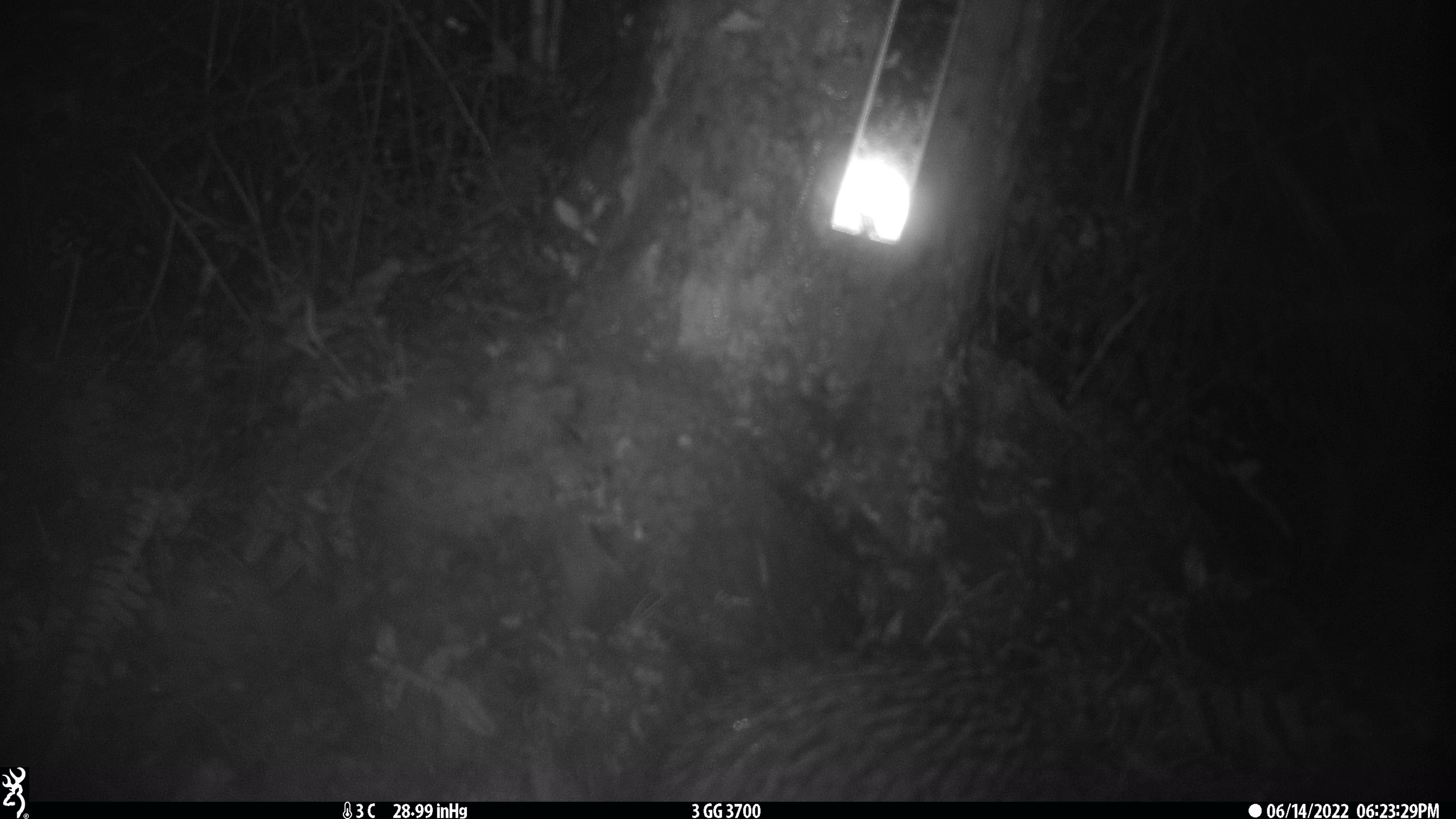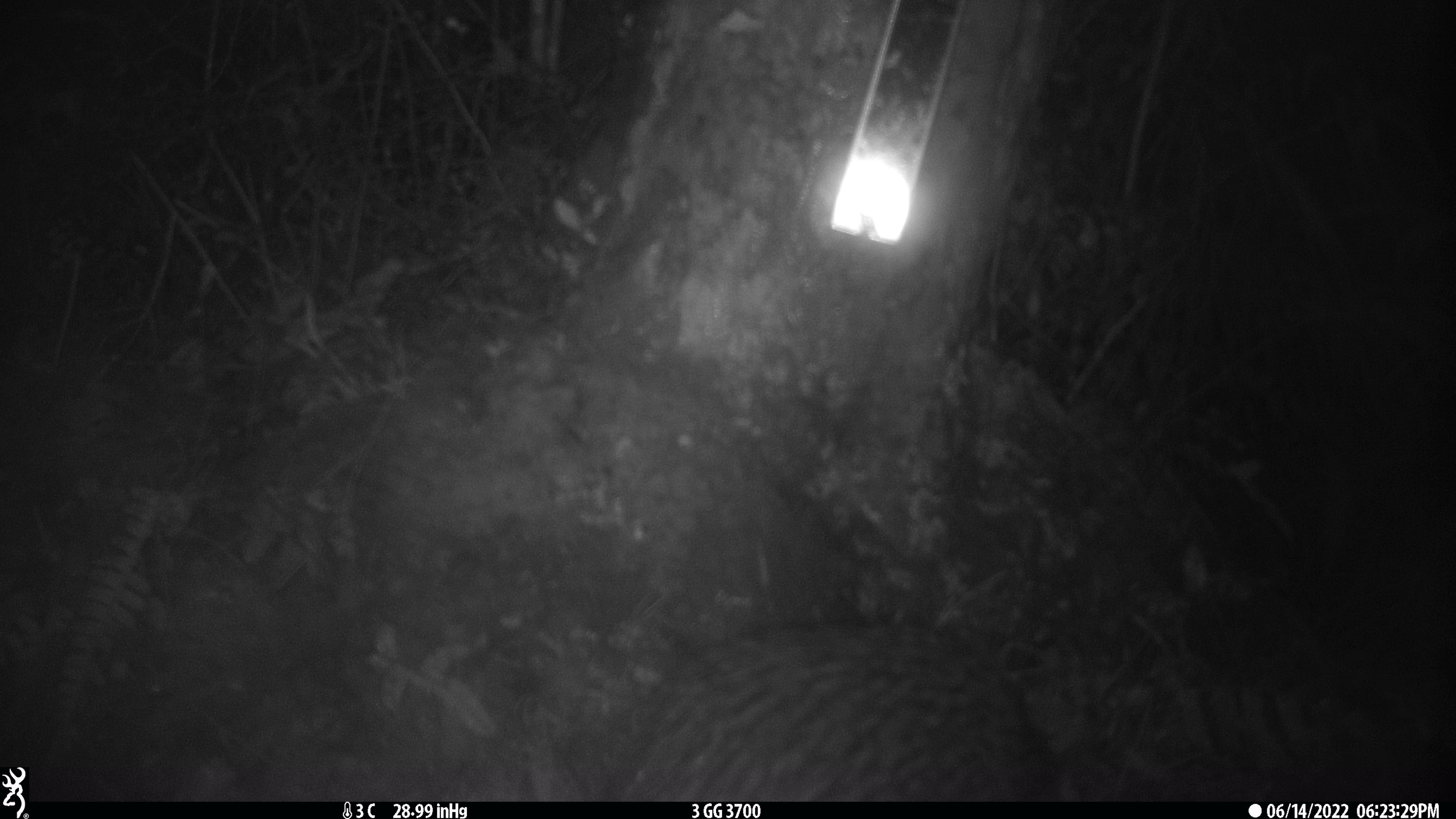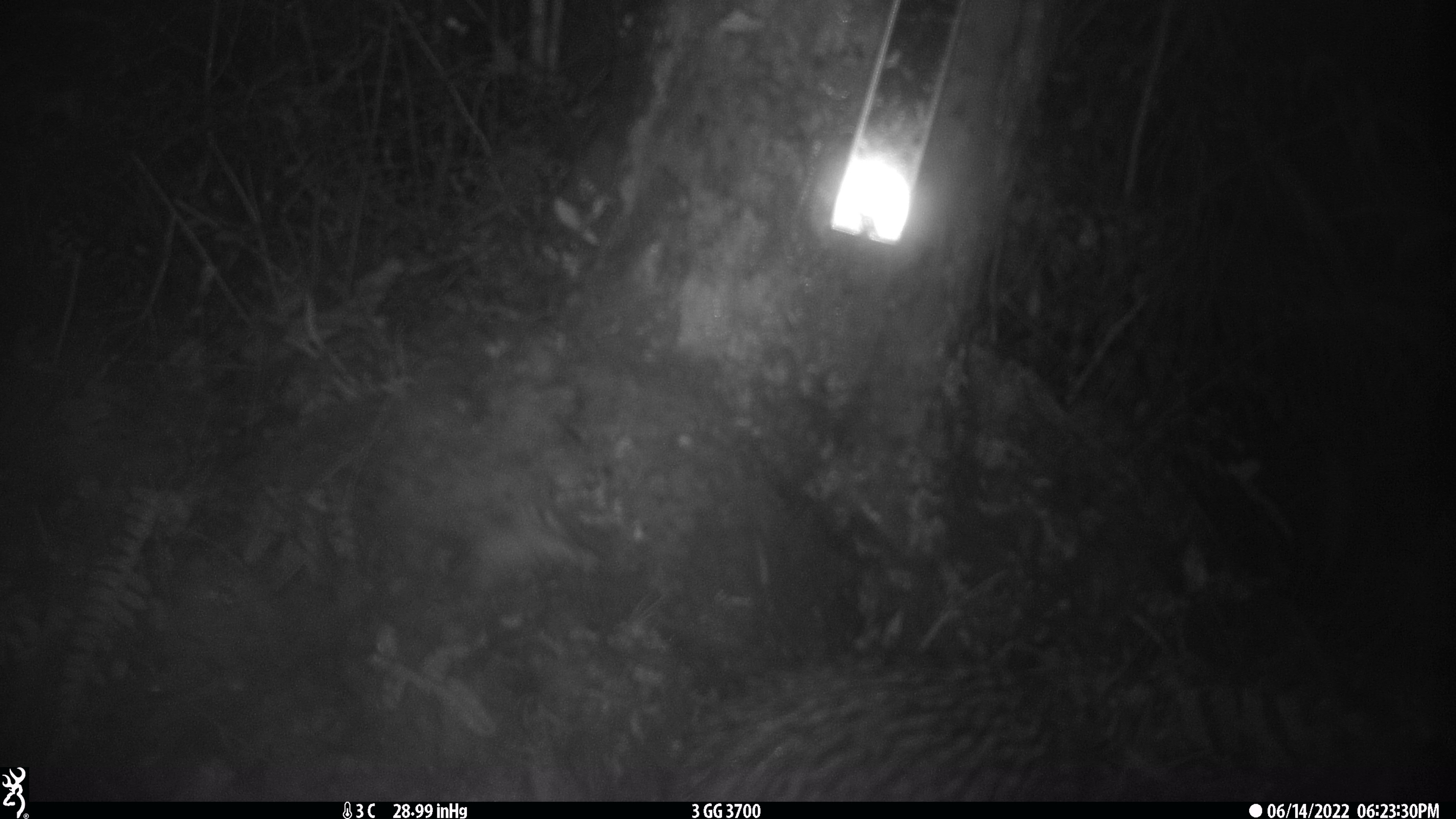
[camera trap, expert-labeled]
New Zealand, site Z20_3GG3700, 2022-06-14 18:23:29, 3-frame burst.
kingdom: Animalia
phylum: Chordata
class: Aves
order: Apterygiformes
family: Apterygidae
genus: Apteryx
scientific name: Apteryx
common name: kiwi